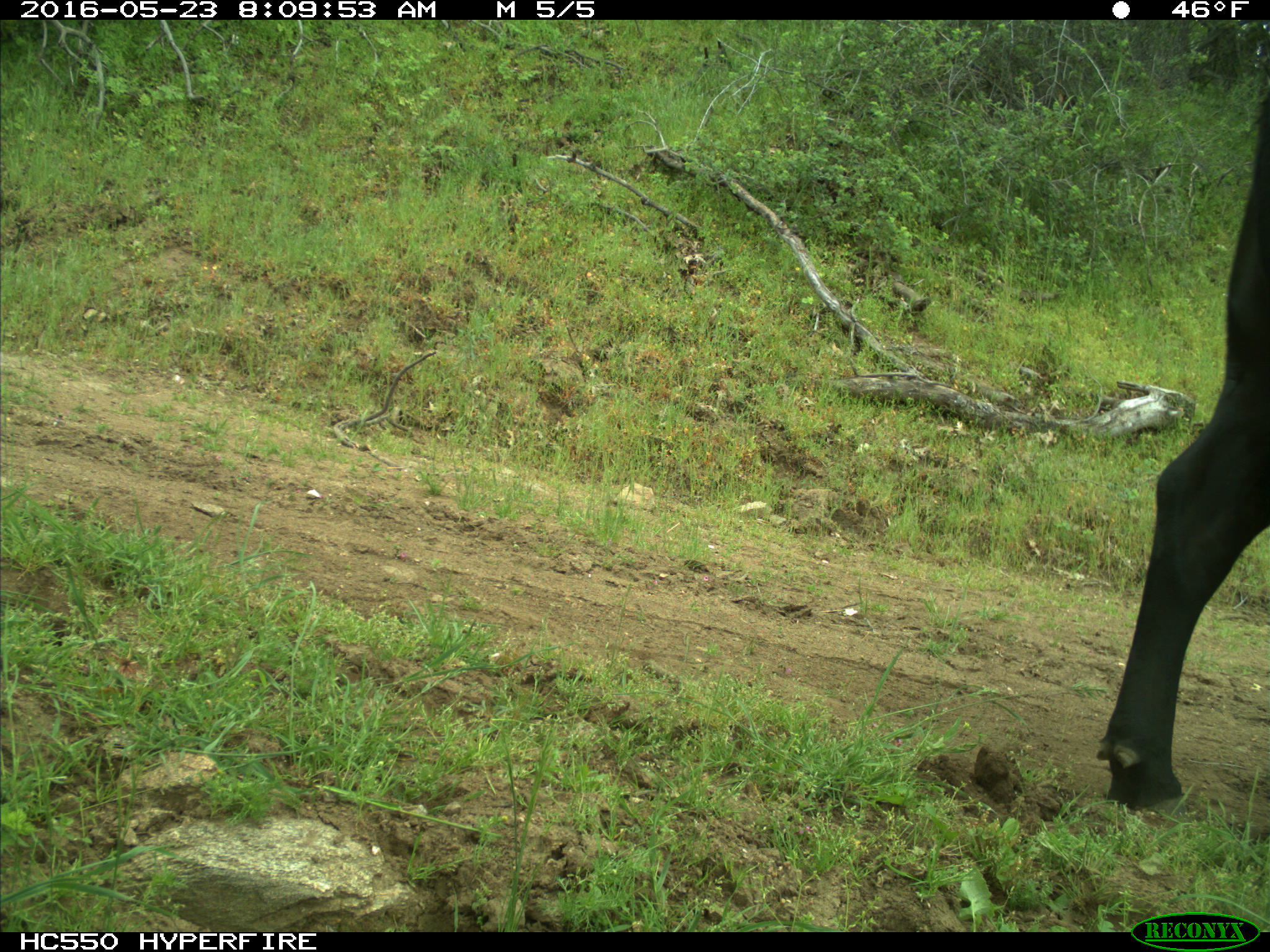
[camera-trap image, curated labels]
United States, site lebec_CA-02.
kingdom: Animalia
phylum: Chordata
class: Mammalia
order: Artiodactyla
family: Bovidae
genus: Bos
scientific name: Bos taurus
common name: domestic cow